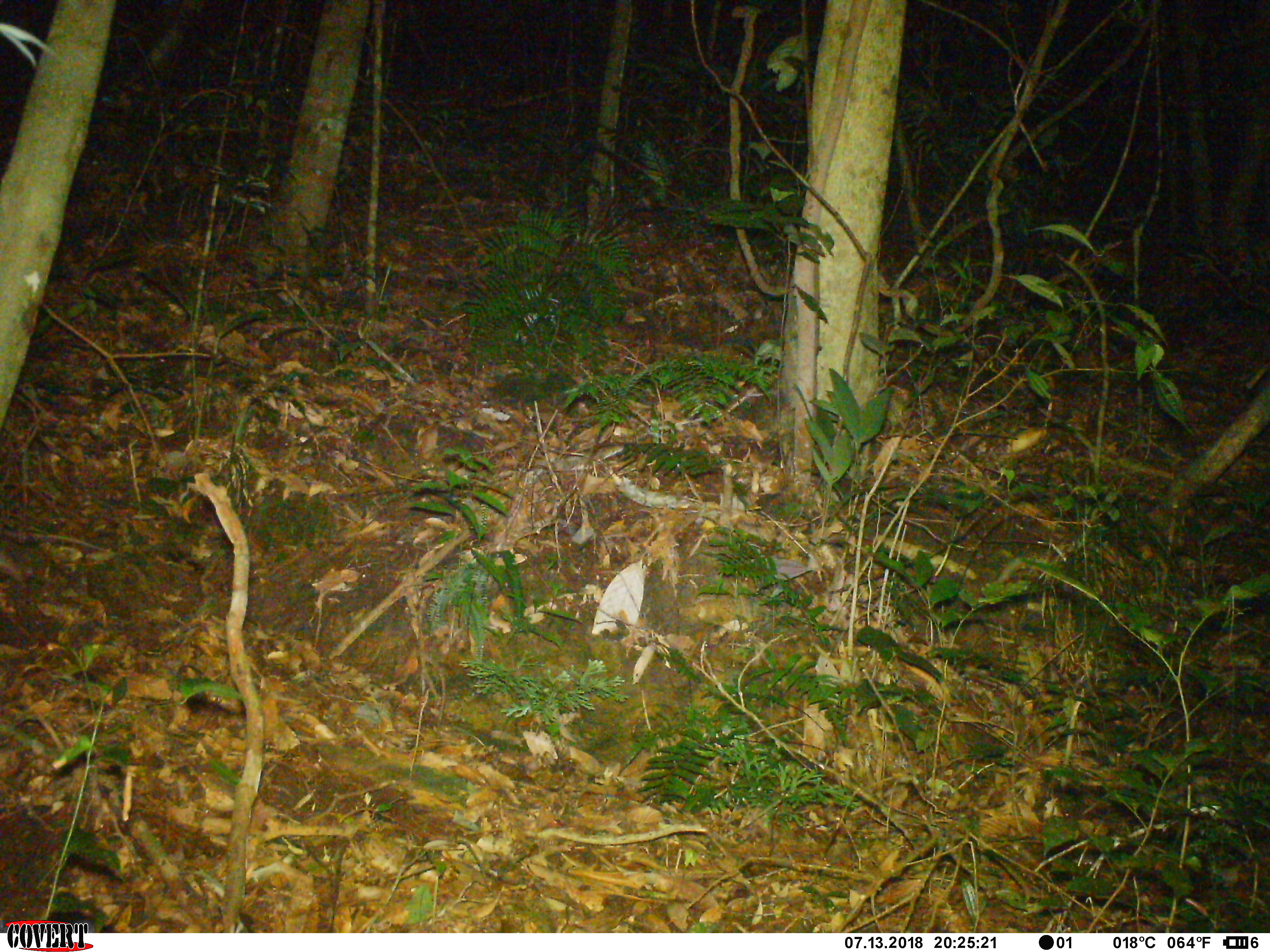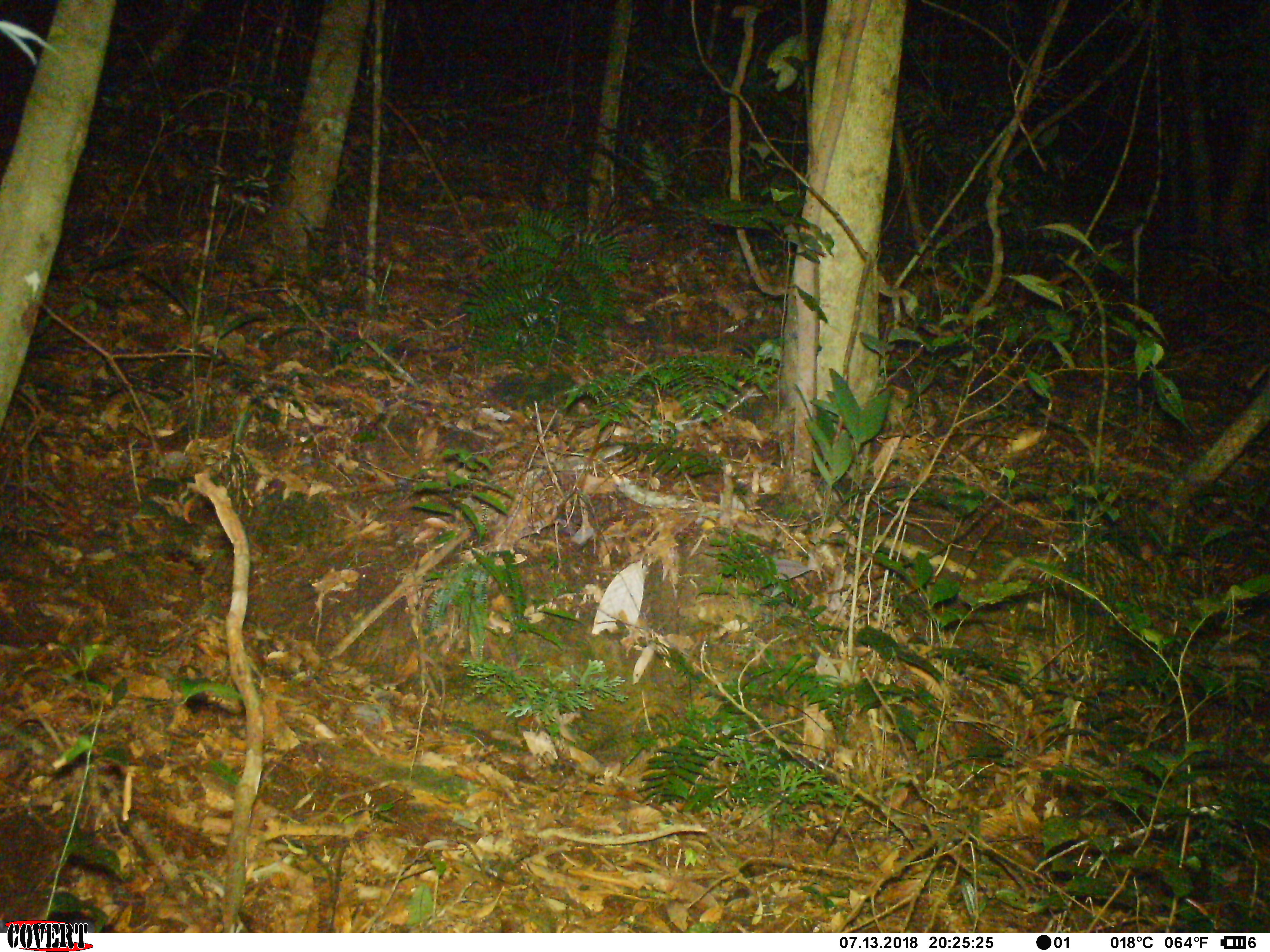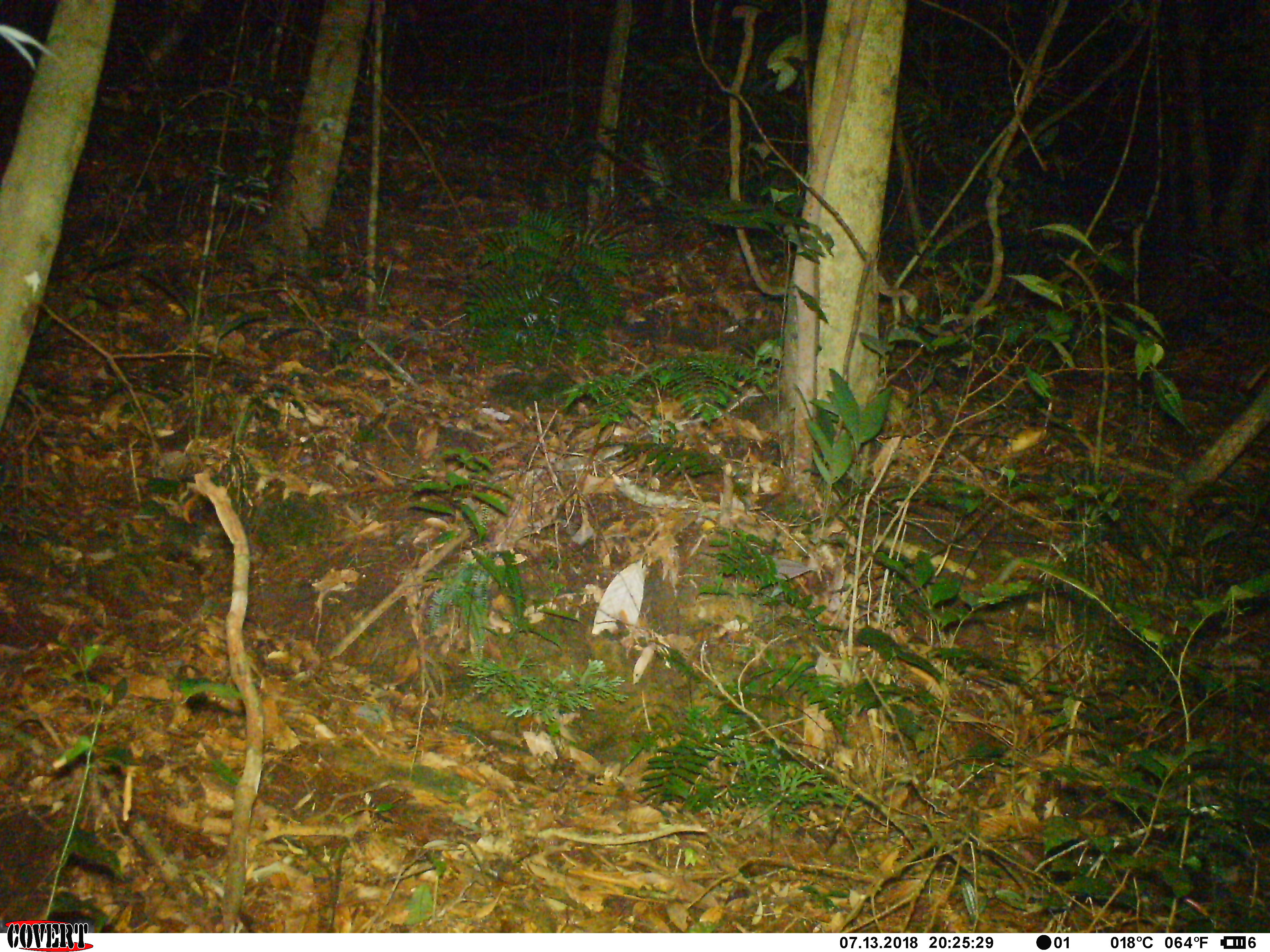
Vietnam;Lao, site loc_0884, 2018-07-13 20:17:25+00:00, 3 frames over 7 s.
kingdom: Animalia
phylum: Chordata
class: Mammalia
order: Rodentia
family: Muridae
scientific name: Muridae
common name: old-world mice and rats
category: unidentified murid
Unidentified murid (old-world mice and rats) (Muridae). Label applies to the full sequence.